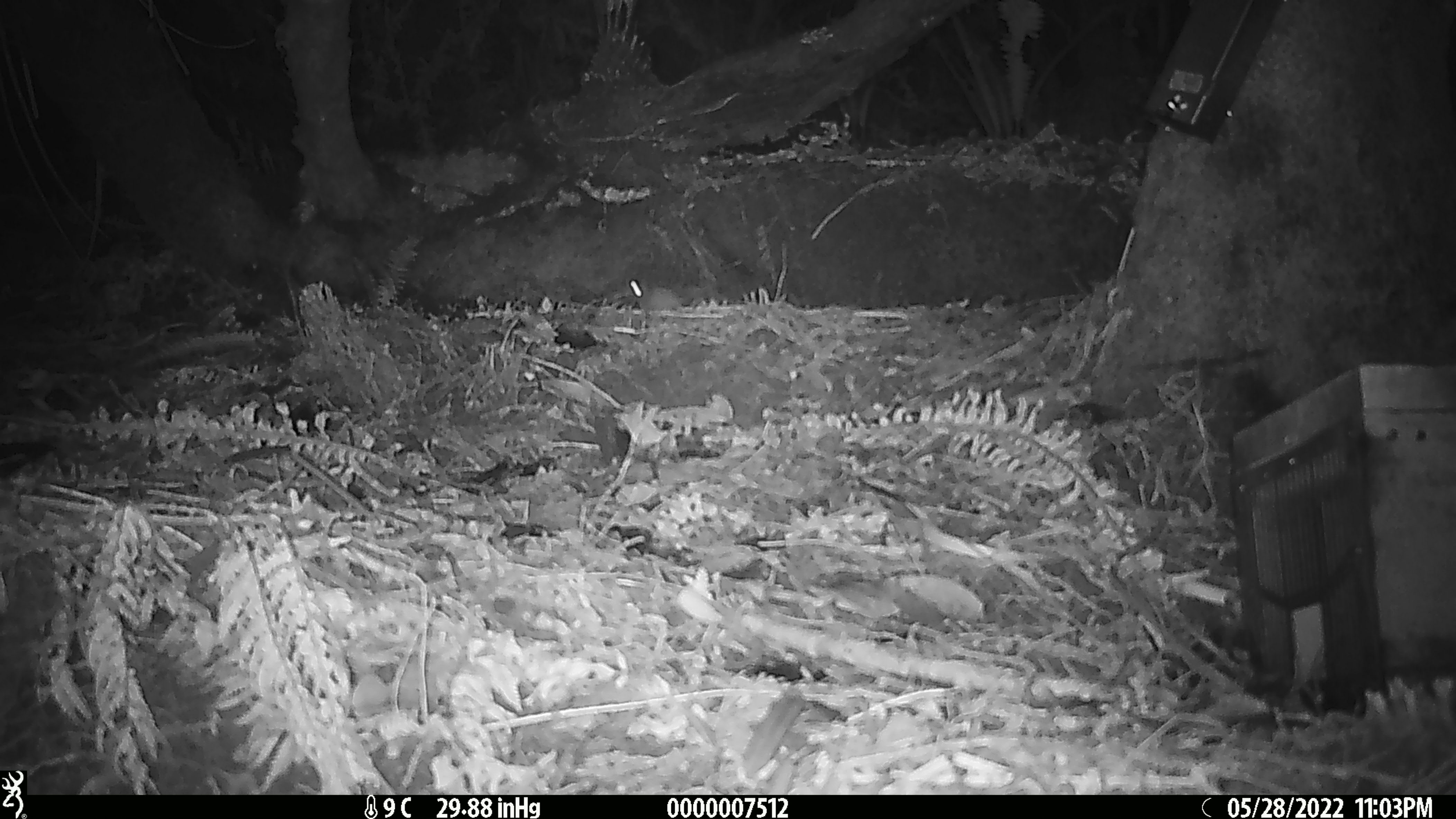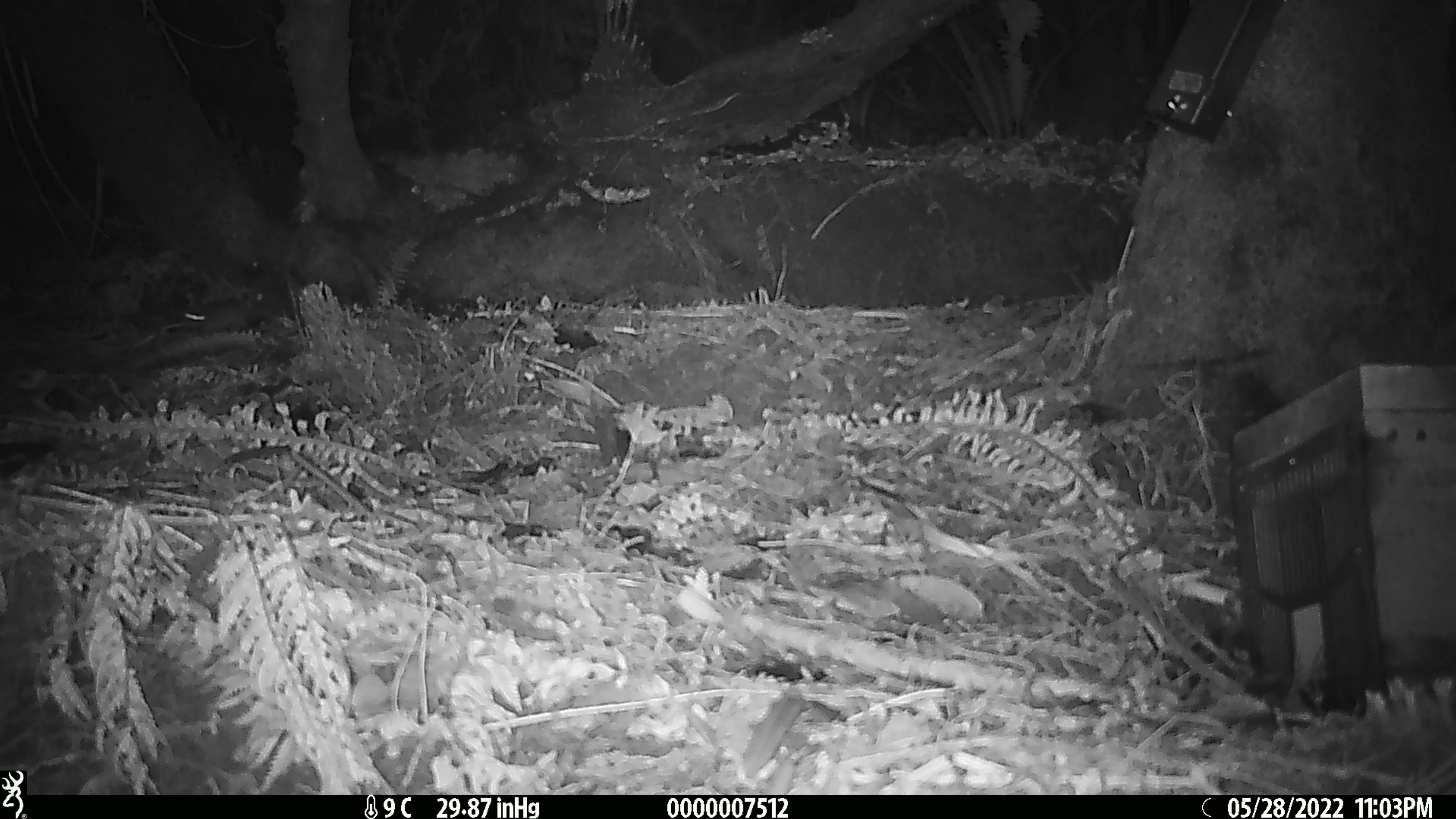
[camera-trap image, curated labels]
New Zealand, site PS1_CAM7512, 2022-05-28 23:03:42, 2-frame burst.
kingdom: Animalia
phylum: Chordata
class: Mammalia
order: Rodentia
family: Muridae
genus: Mus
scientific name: Mus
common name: mouse